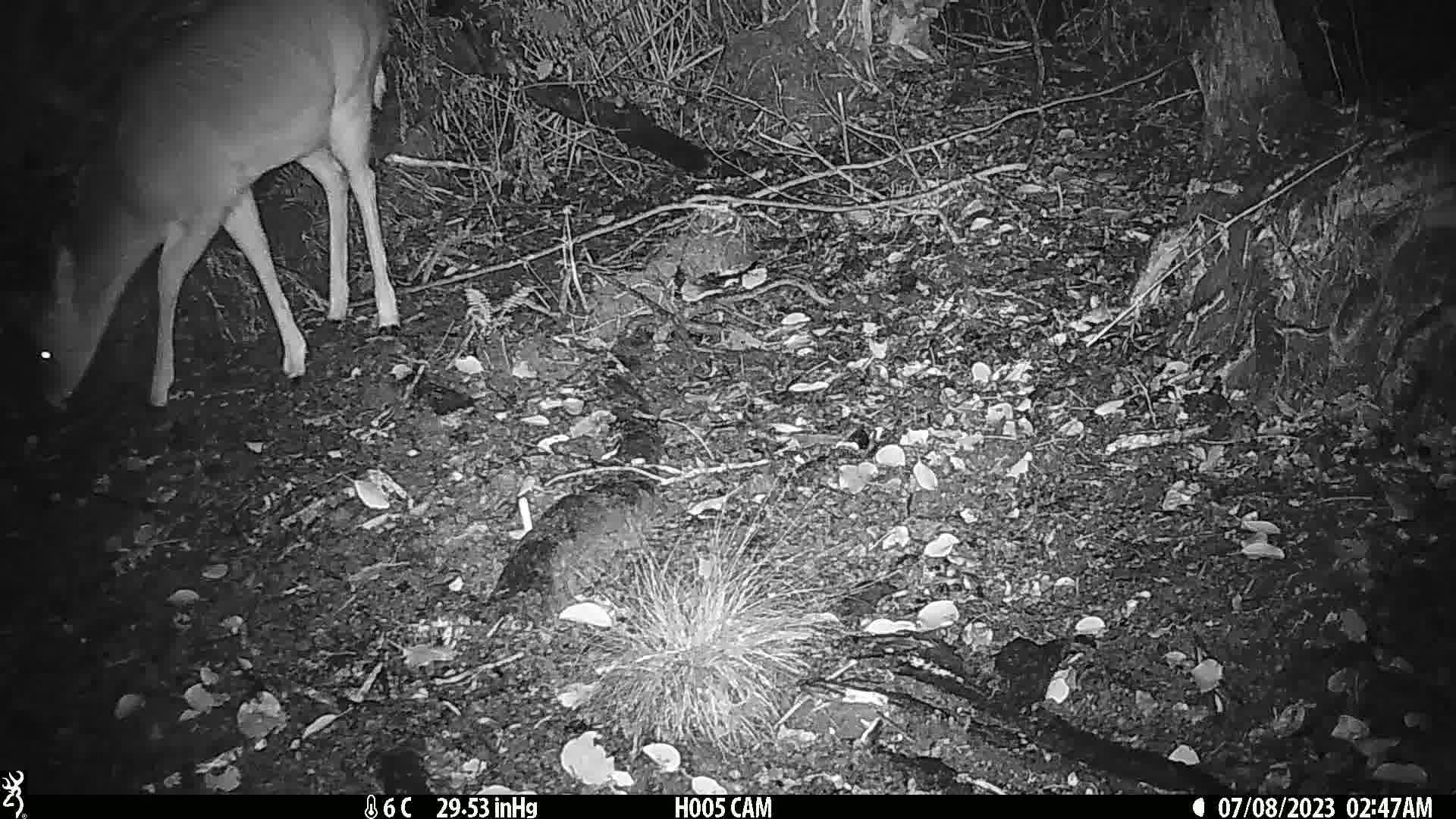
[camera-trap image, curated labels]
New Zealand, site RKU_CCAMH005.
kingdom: Animalia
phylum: Chordata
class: Mammalia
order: Artiodactyla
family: Cervidae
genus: Odocoileus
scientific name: Odocoileus virginianus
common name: white-tailed deer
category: white tailed deer